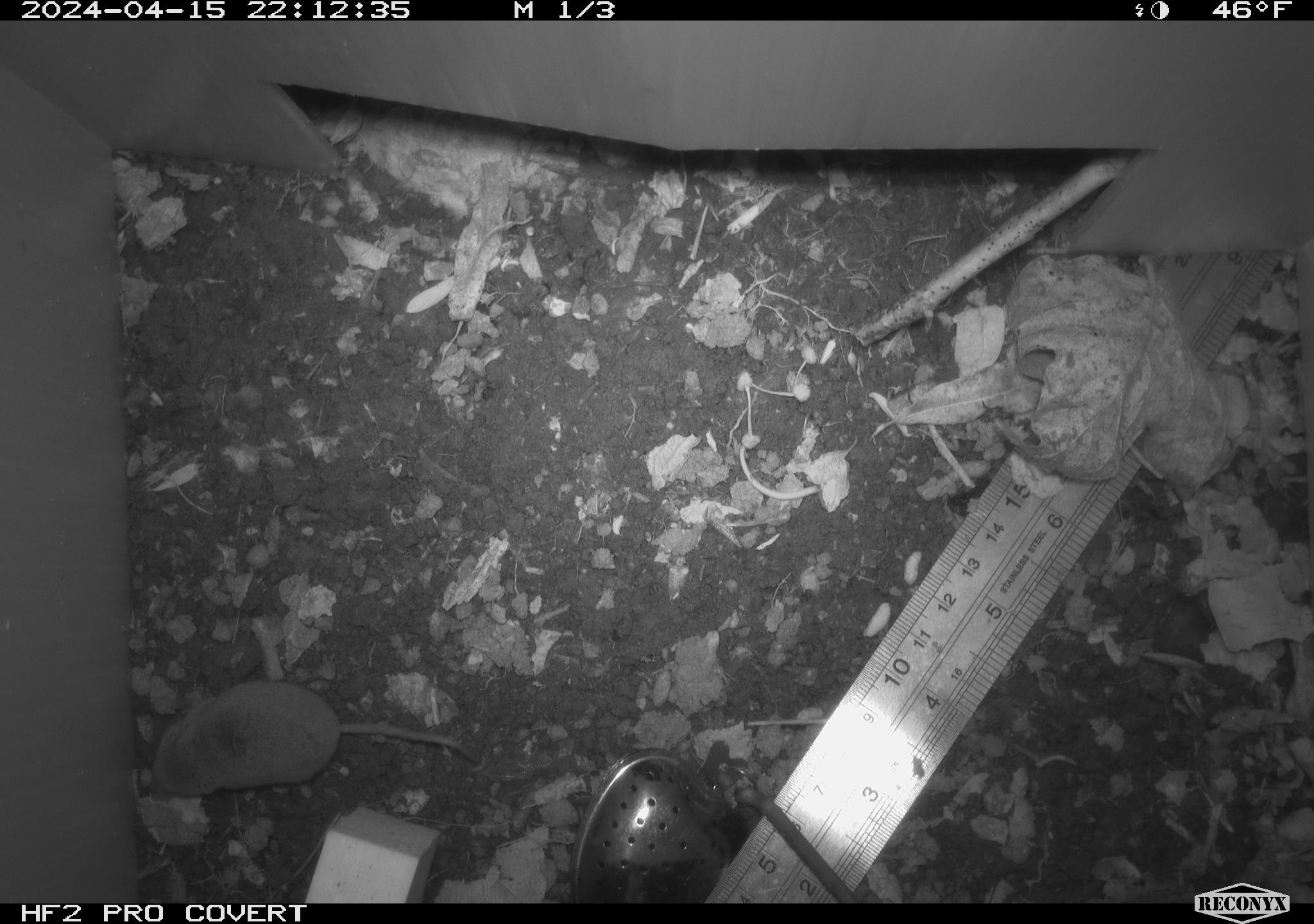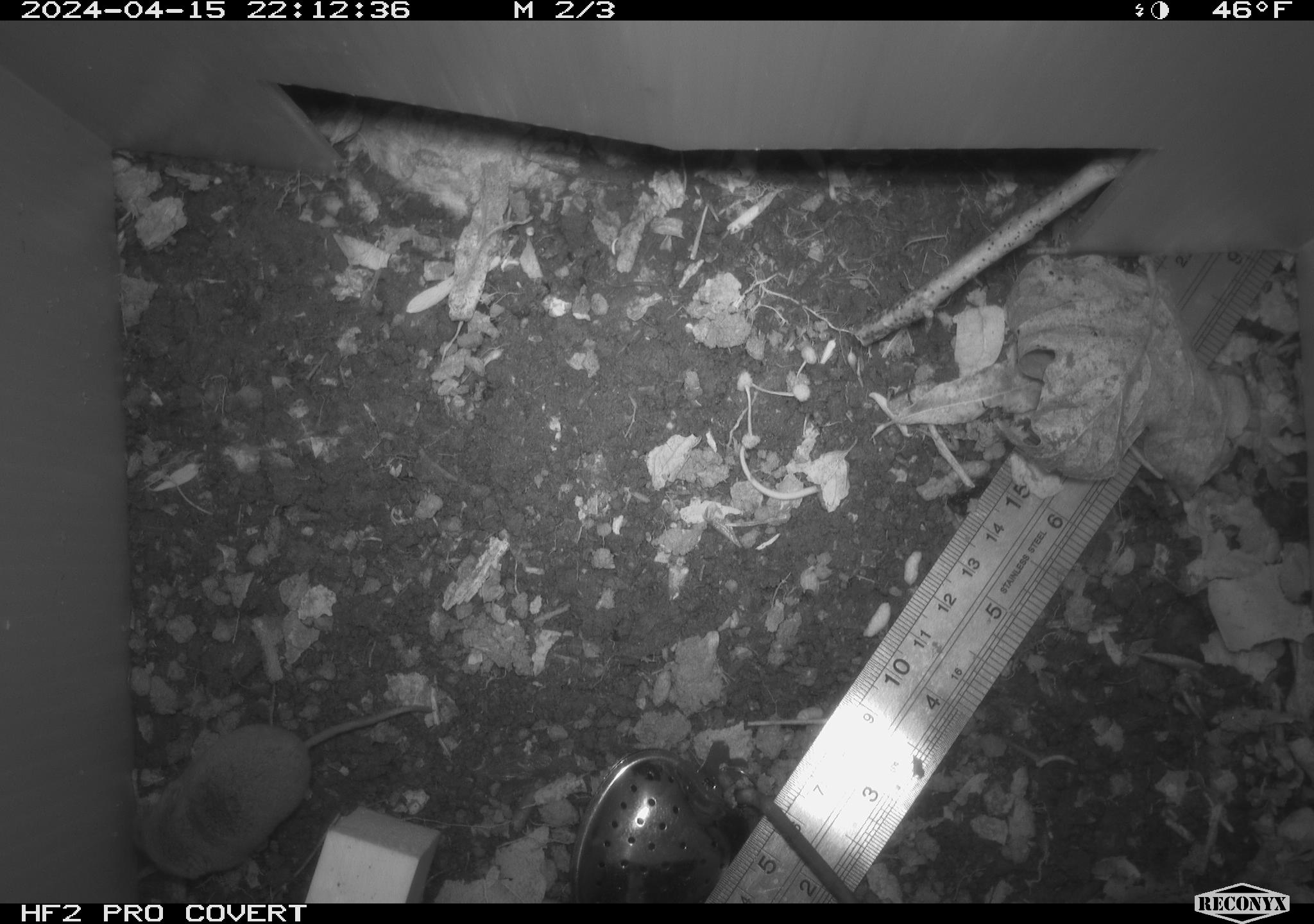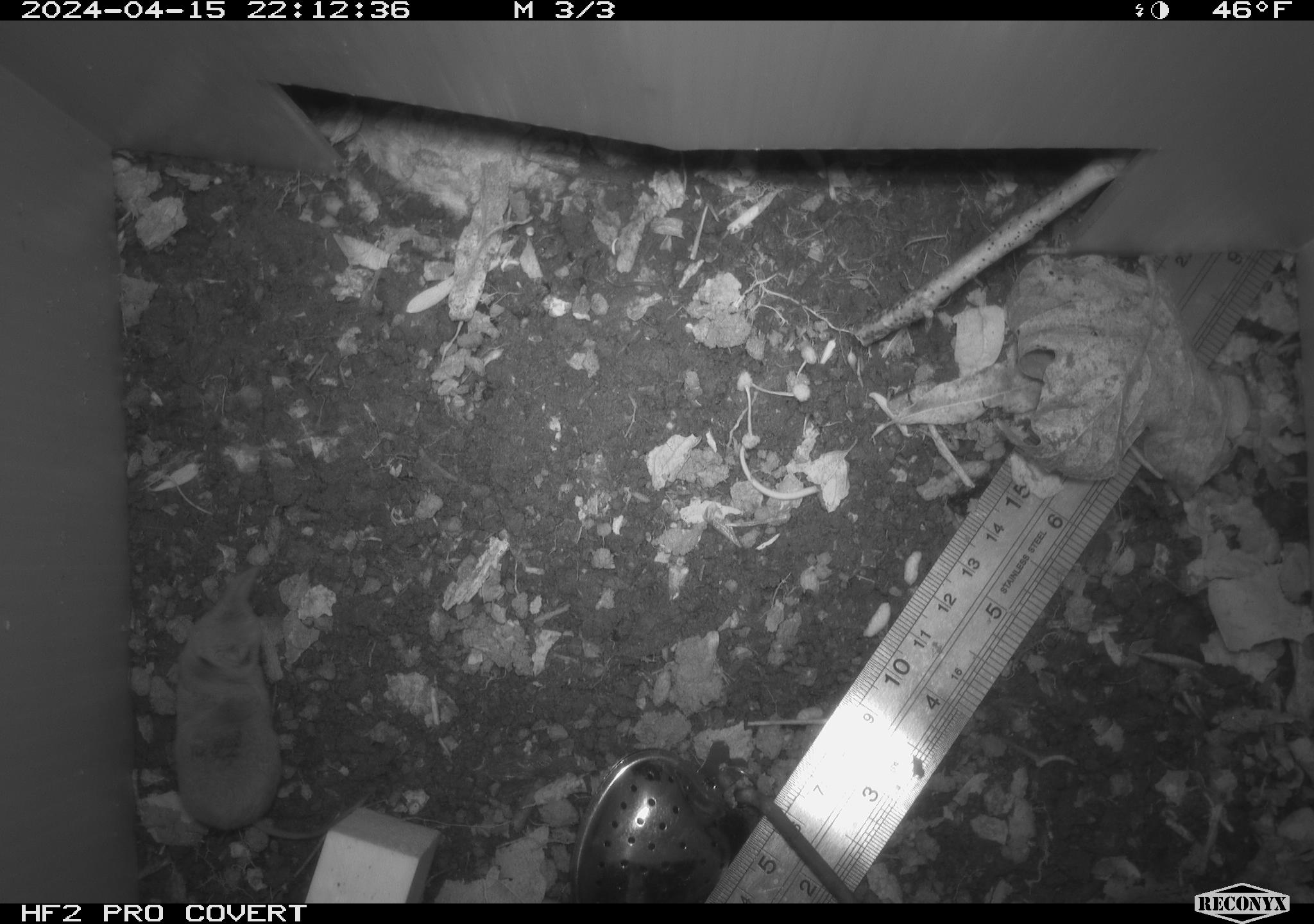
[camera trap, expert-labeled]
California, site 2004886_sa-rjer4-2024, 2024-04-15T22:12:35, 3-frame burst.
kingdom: Animalia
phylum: Chordata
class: Mammalia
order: Eulipotyphla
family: Soricidae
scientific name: Soricidae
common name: shrews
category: soricidae family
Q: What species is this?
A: Soricidae family (shrews) (Soricidae).